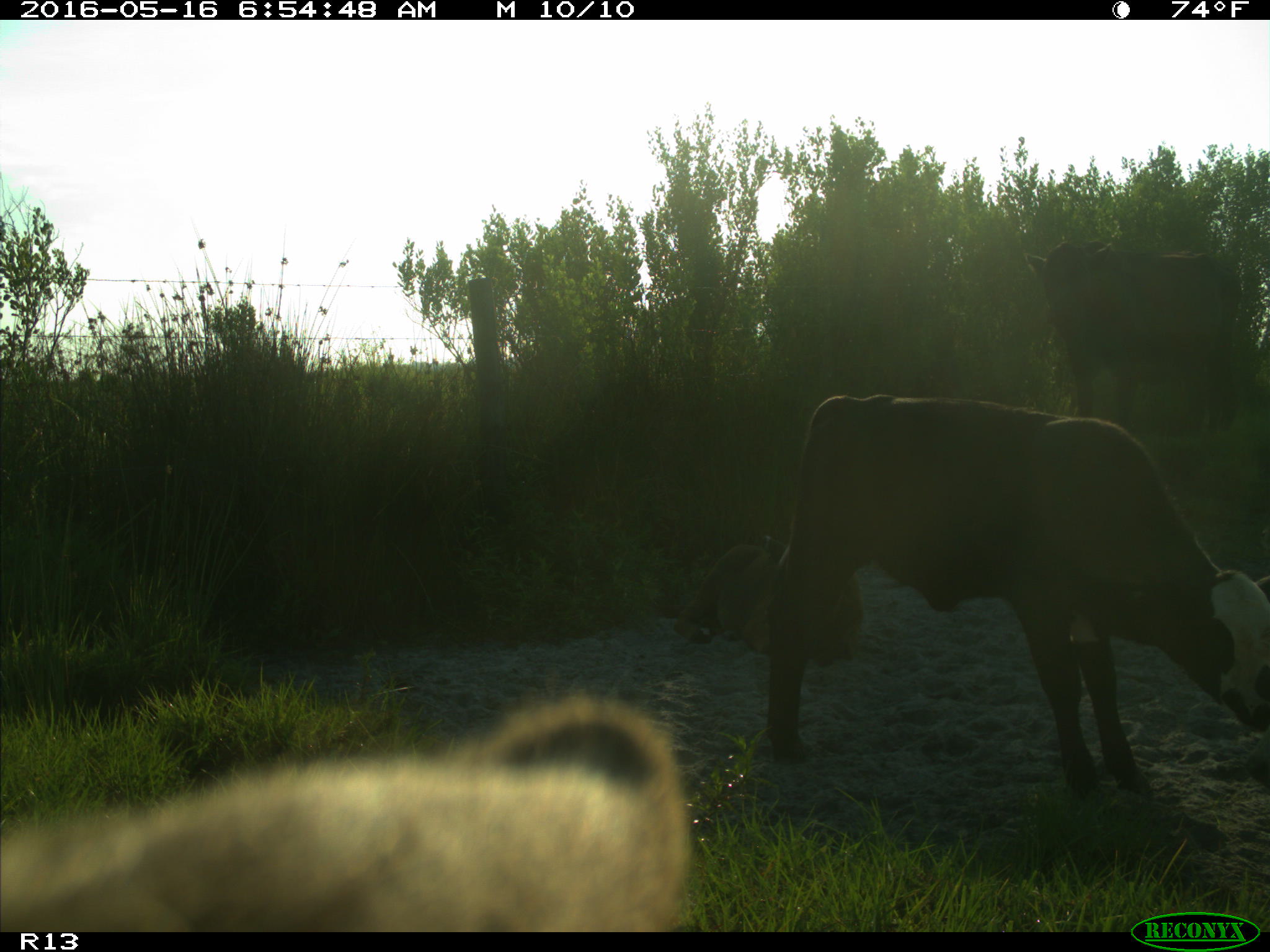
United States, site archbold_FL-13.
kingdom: Animalia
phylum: Chordata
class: Mammalia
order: Artiodactyla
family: Bovidae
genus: Bos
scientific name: Bos taurus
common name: domestic cow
Bos taurus (domestic cow).